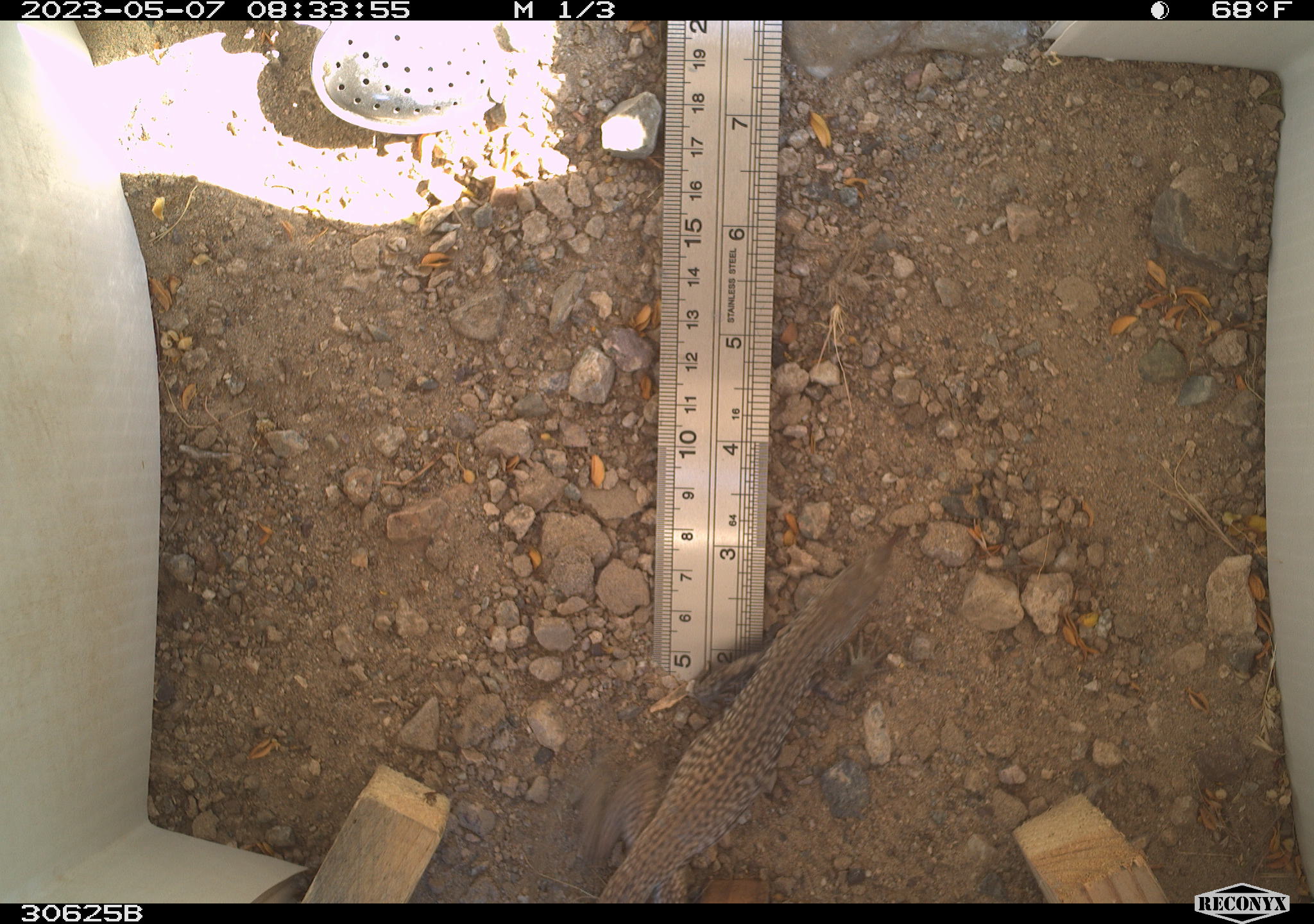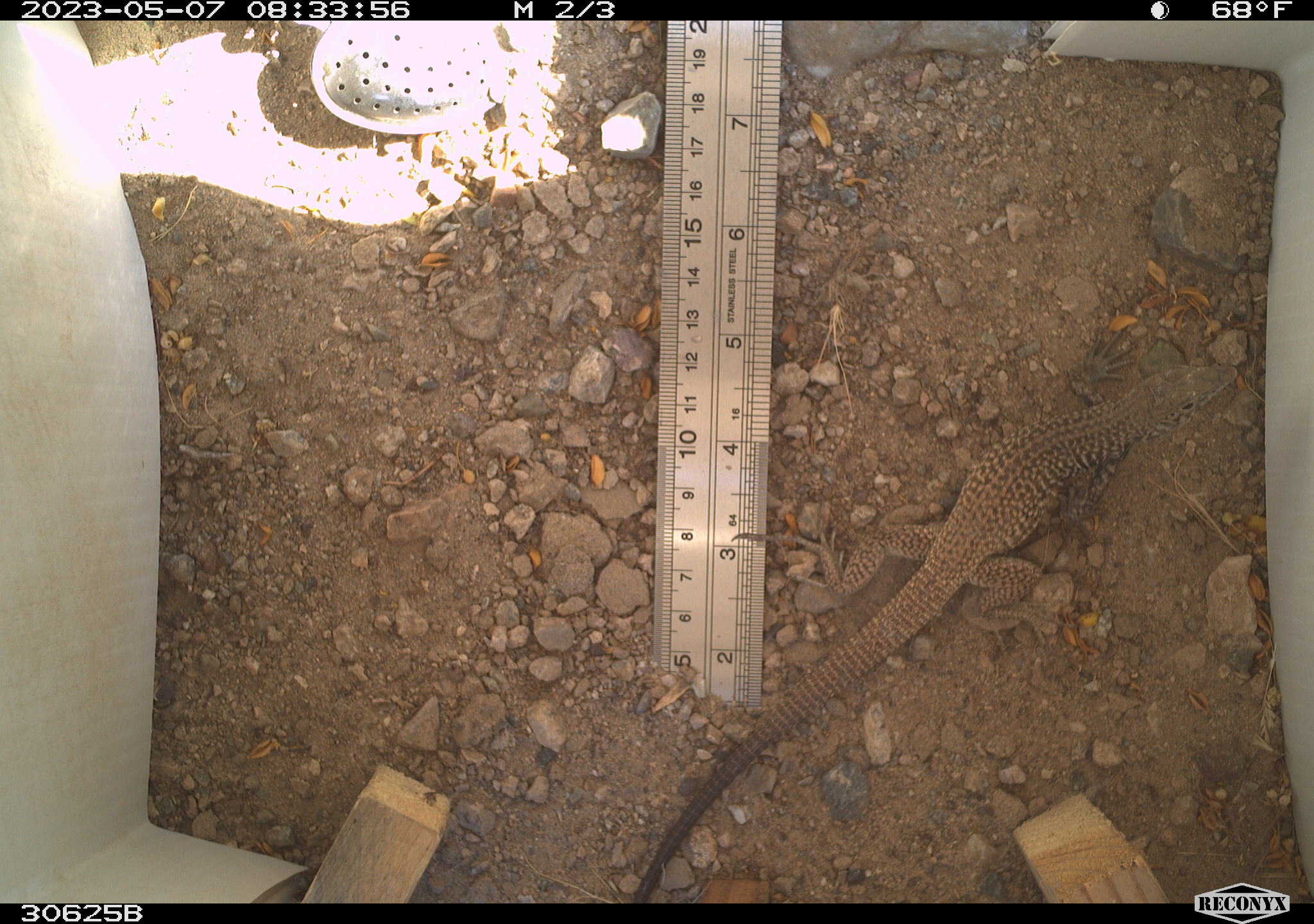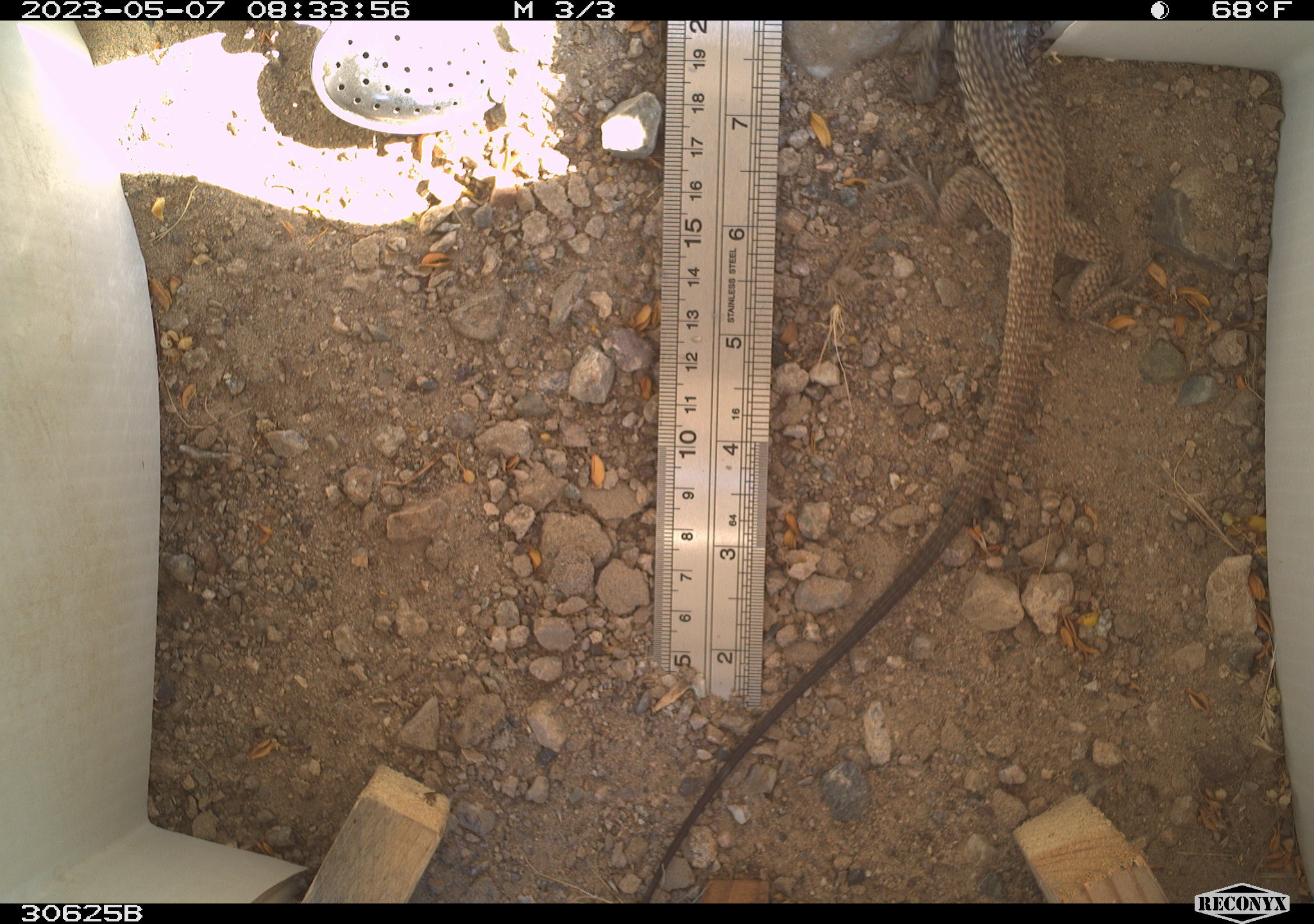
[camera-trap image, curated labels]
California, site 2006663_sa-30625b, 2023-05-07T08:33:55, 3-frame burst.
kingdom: Animalia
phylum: Chordata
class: Reptilia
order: Squamata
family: Teiidae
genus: Aspidoscelis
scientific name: Aspidoscelis tigris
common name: western whiptail